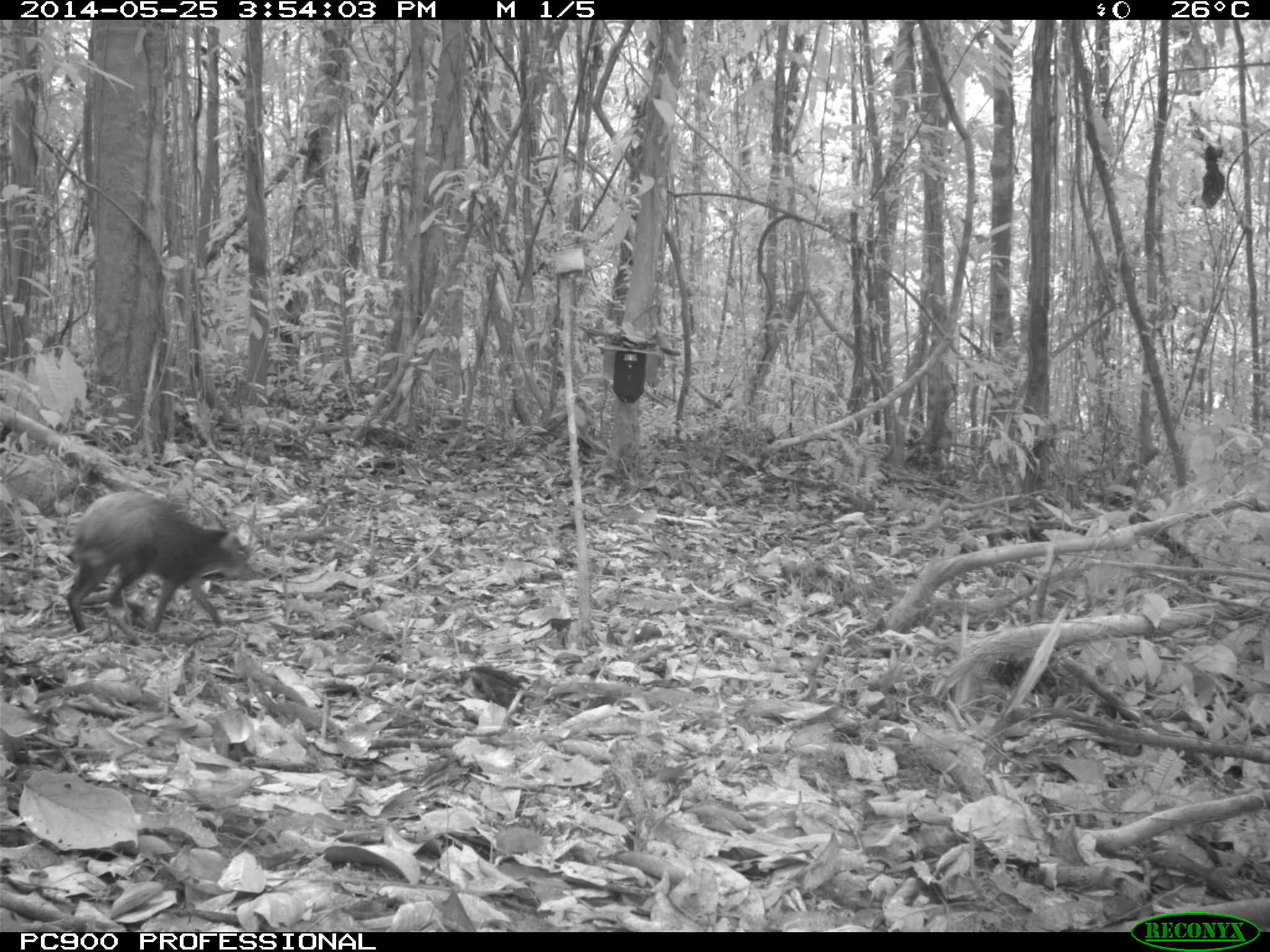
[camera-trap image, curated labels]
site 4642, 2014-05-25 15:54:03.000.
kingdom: Animalia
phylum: Chordata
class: Mammalia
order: Rodentia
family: Dasyproctidae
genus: Dasyprocta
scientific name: Dasyprocta leporina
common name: red-rumped agouti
Dasyprocta leporina (red-rumped agouti), count 1, age adult.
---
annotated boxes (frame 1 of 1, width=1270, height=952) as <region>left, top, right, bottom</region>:
dasyprocta leporina: <region>64, 488, 265, 631</region>